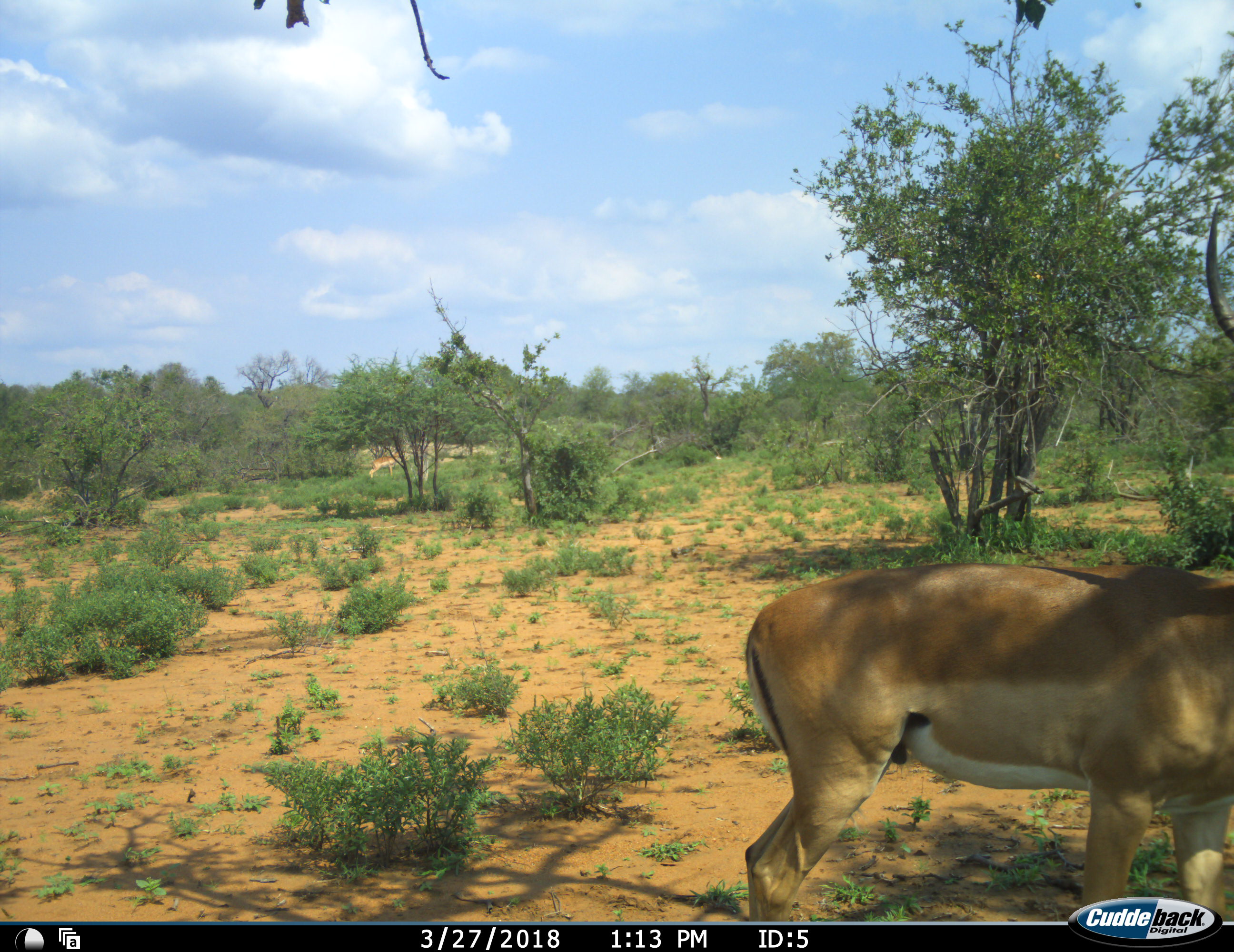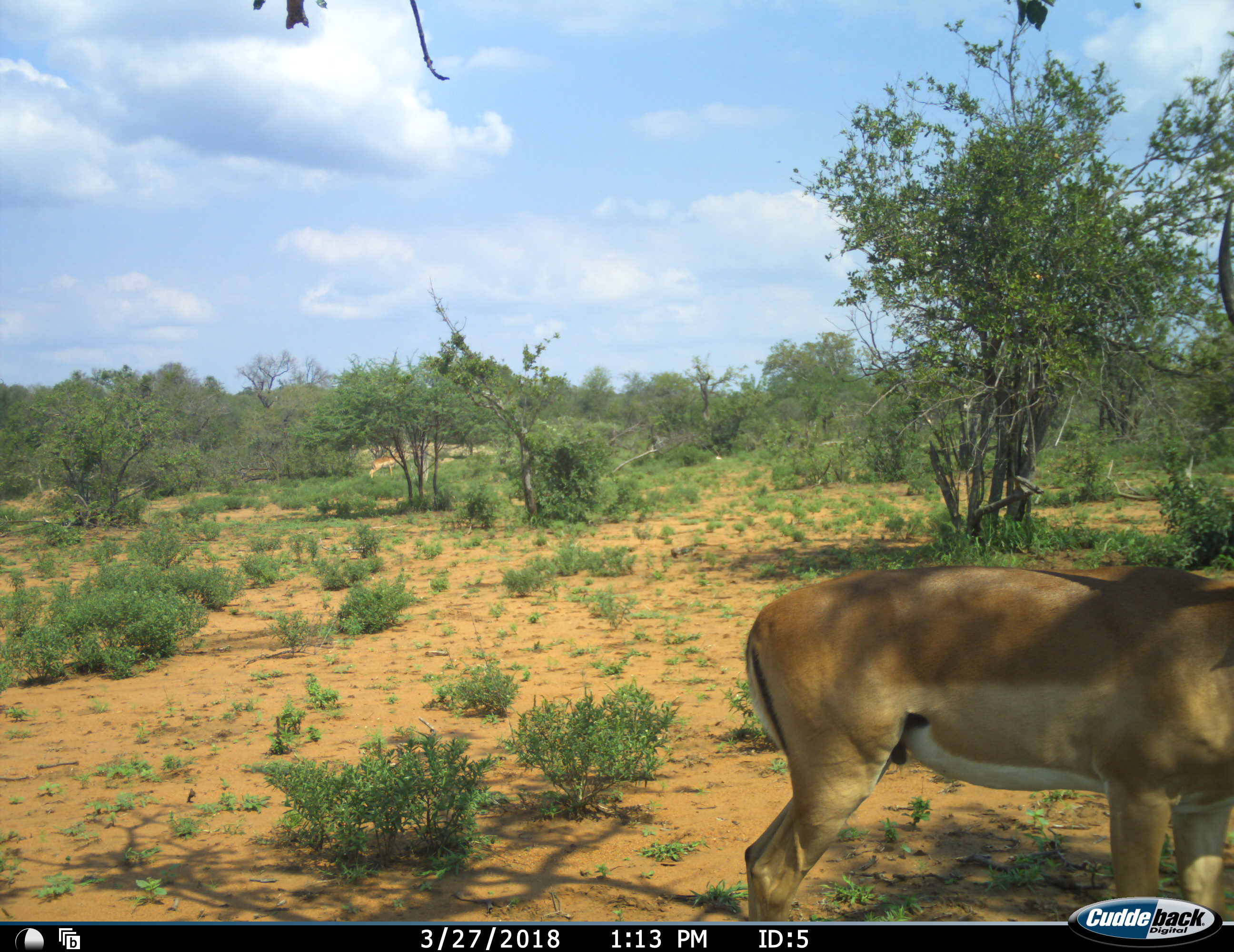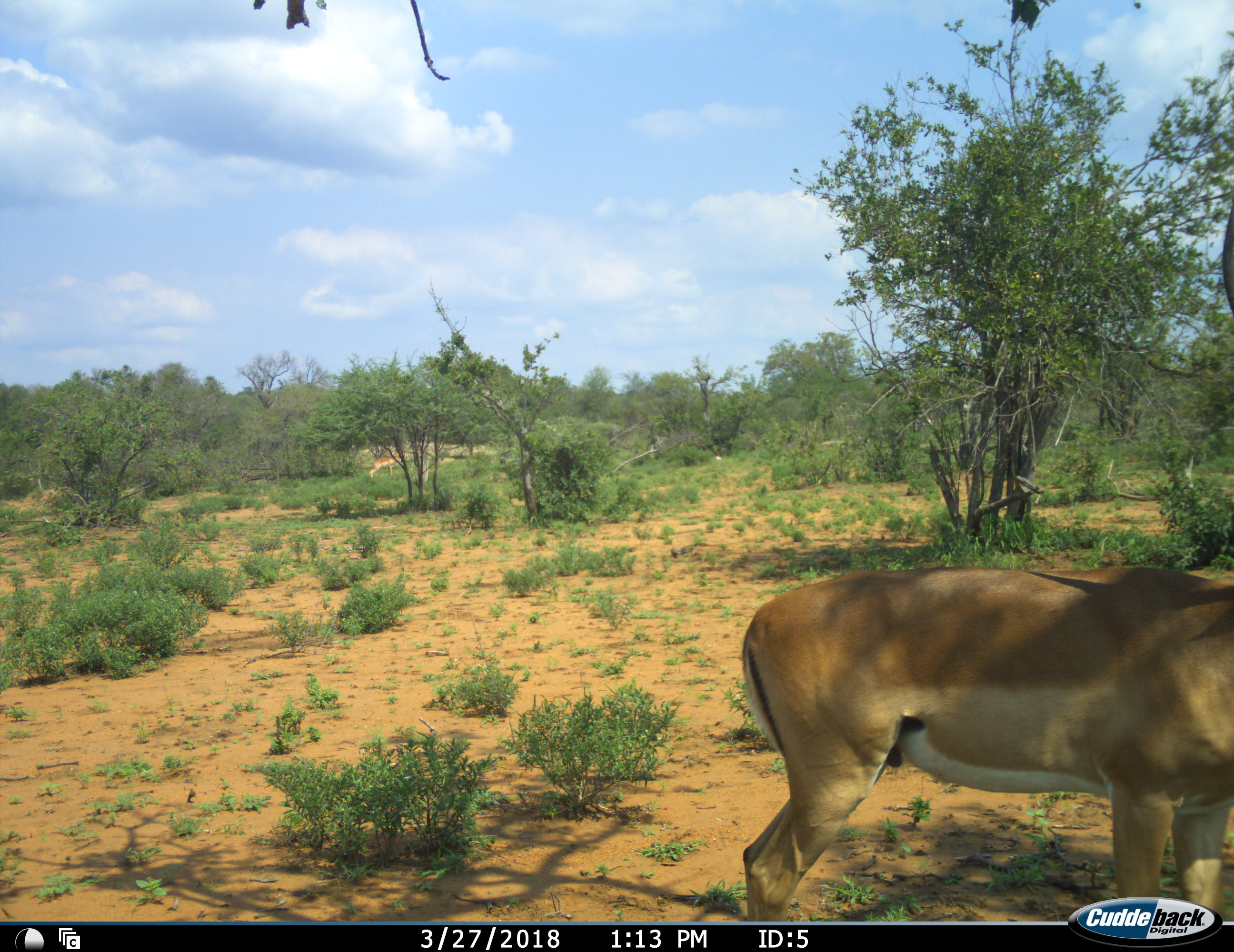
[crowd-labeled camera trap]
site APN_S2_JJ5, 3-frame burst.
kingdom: Animalia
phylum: Chordata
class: Mammalia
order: Artiodactyla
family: Bovidae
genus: Aepyceros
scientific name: Aepyceros melampus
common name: impala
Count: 2.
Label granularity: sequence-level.